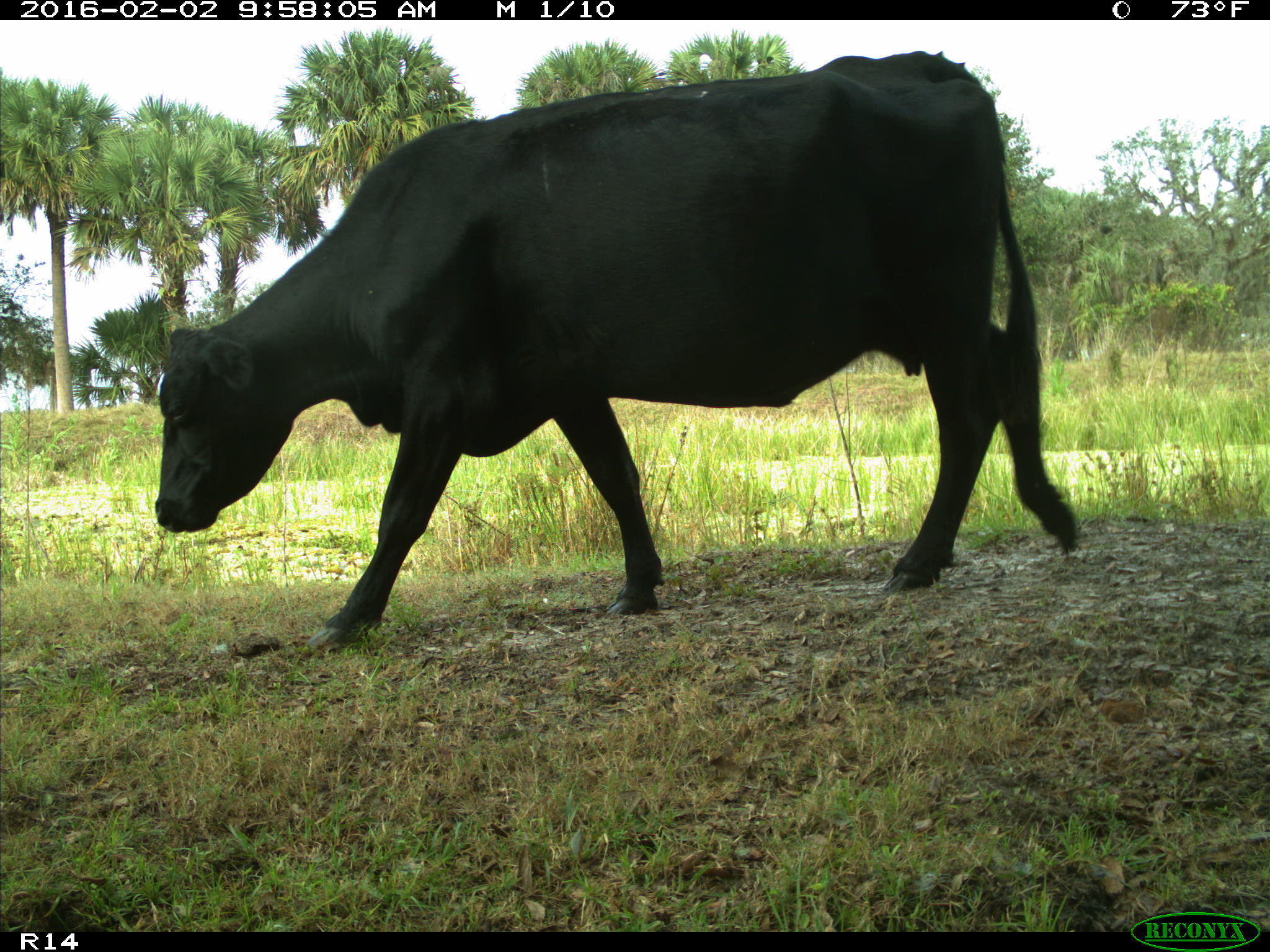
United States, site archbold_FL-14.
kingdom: Animalia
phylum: Chordata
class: Mammalia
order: Artiodactyla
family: Bovidae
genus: Bos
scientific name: Bos taurus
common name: domestic cow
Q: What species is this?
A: Bos taurus (domestic cow).